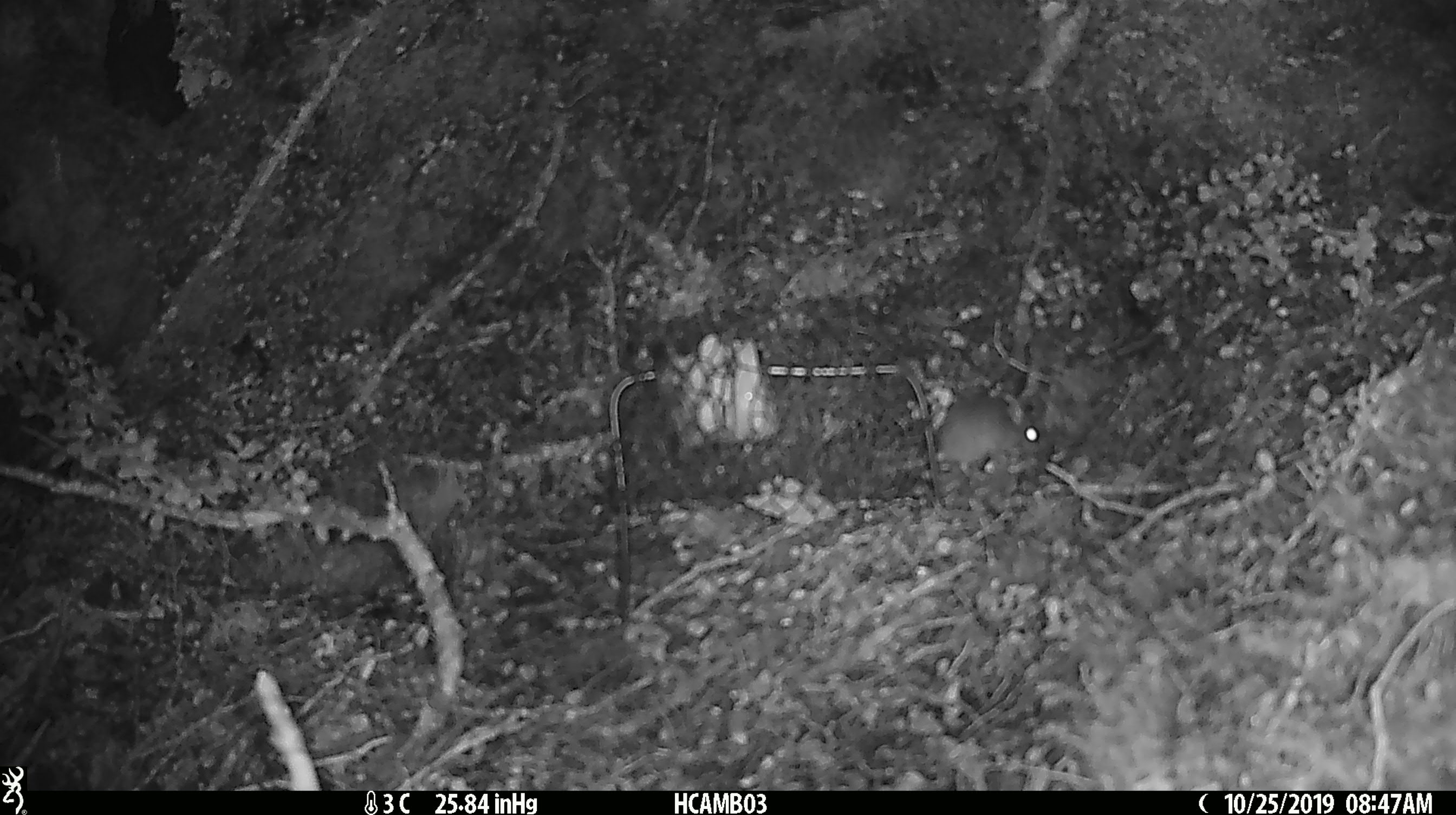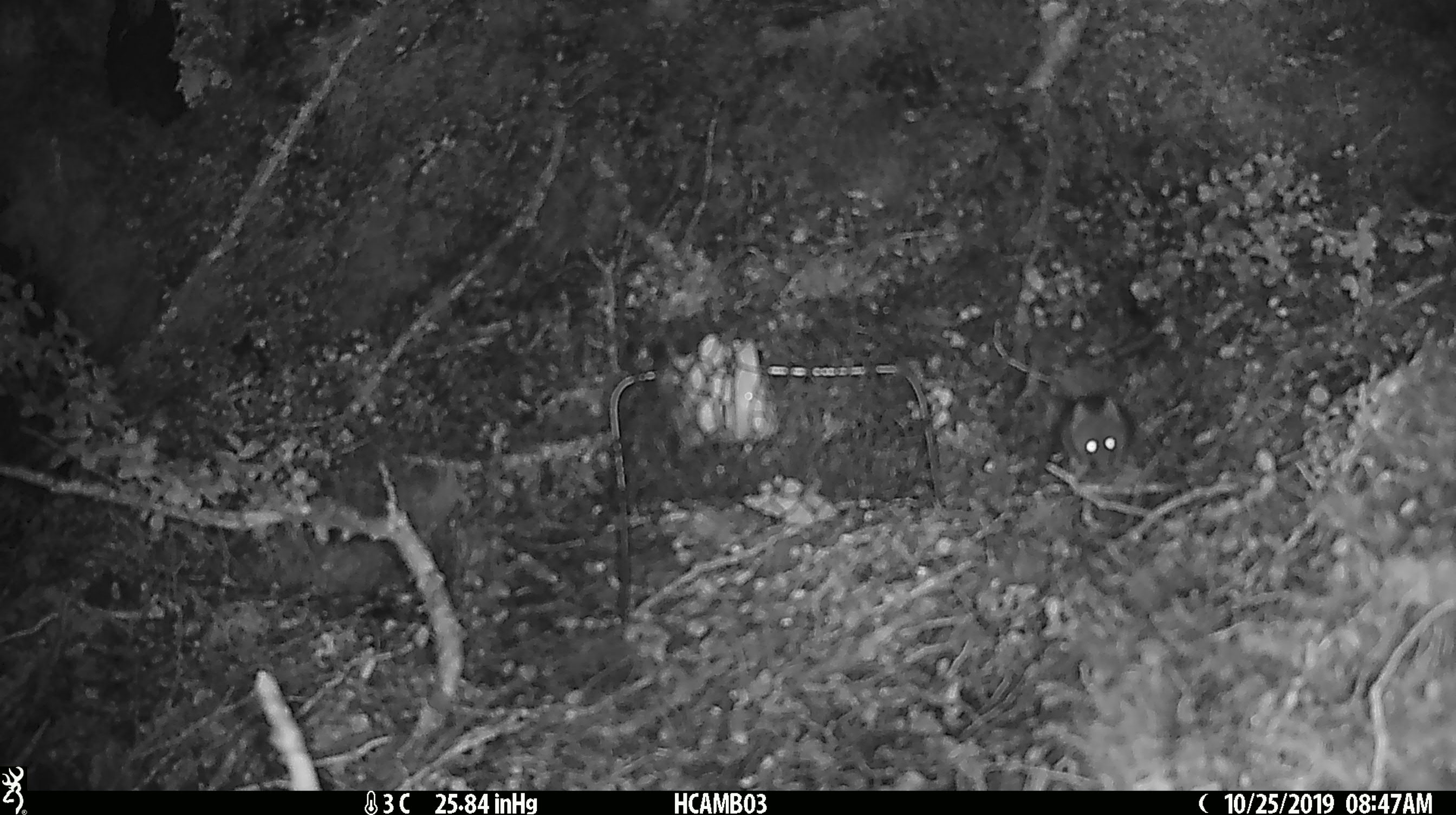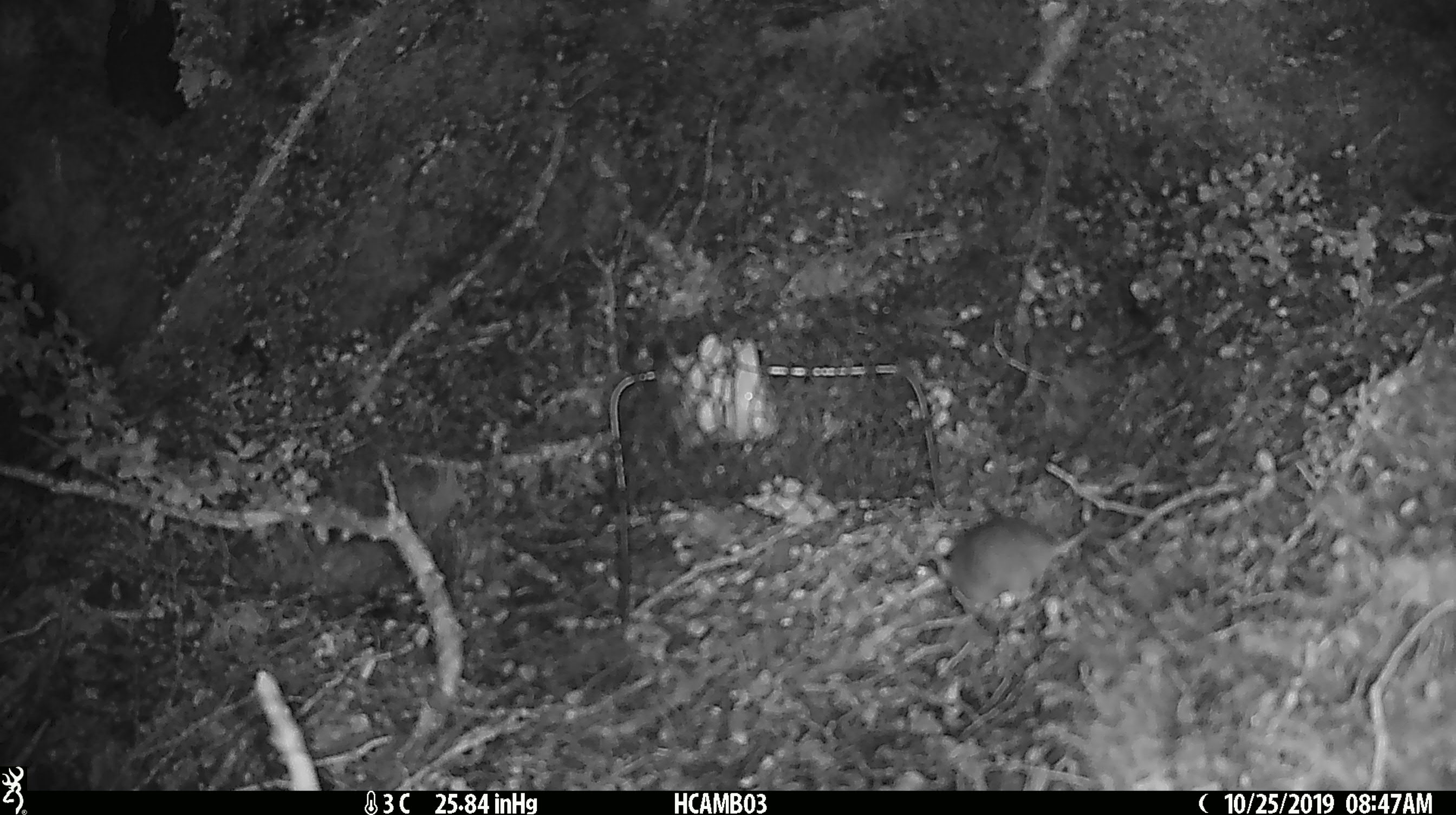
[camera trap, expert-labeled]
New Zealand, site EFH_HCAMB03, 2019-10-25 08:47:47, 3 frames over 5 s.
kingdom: Animalia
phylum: Chordata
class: Mammalia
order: Rodentia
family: Muridae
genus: Mus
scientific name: Mus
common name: mouse